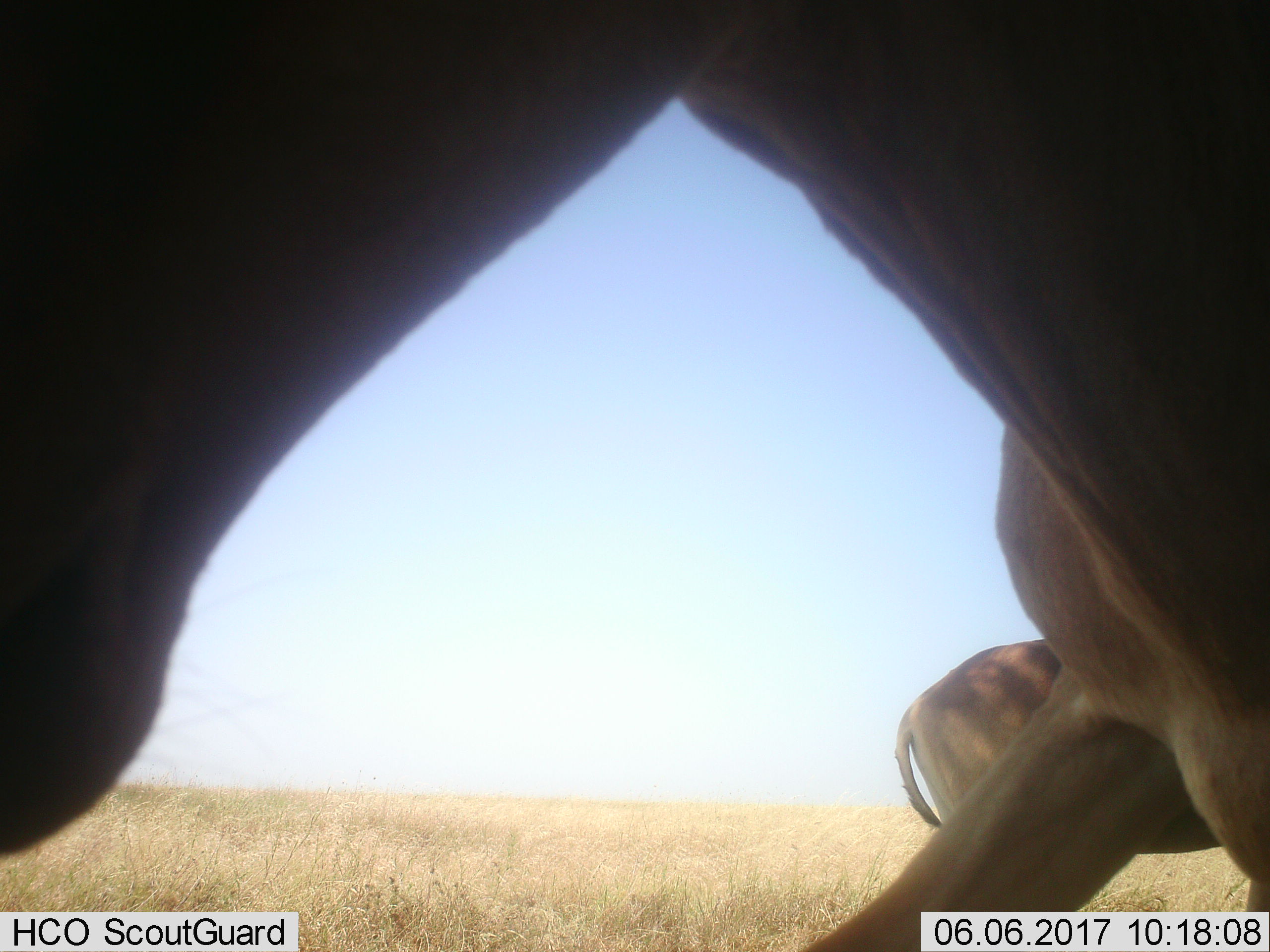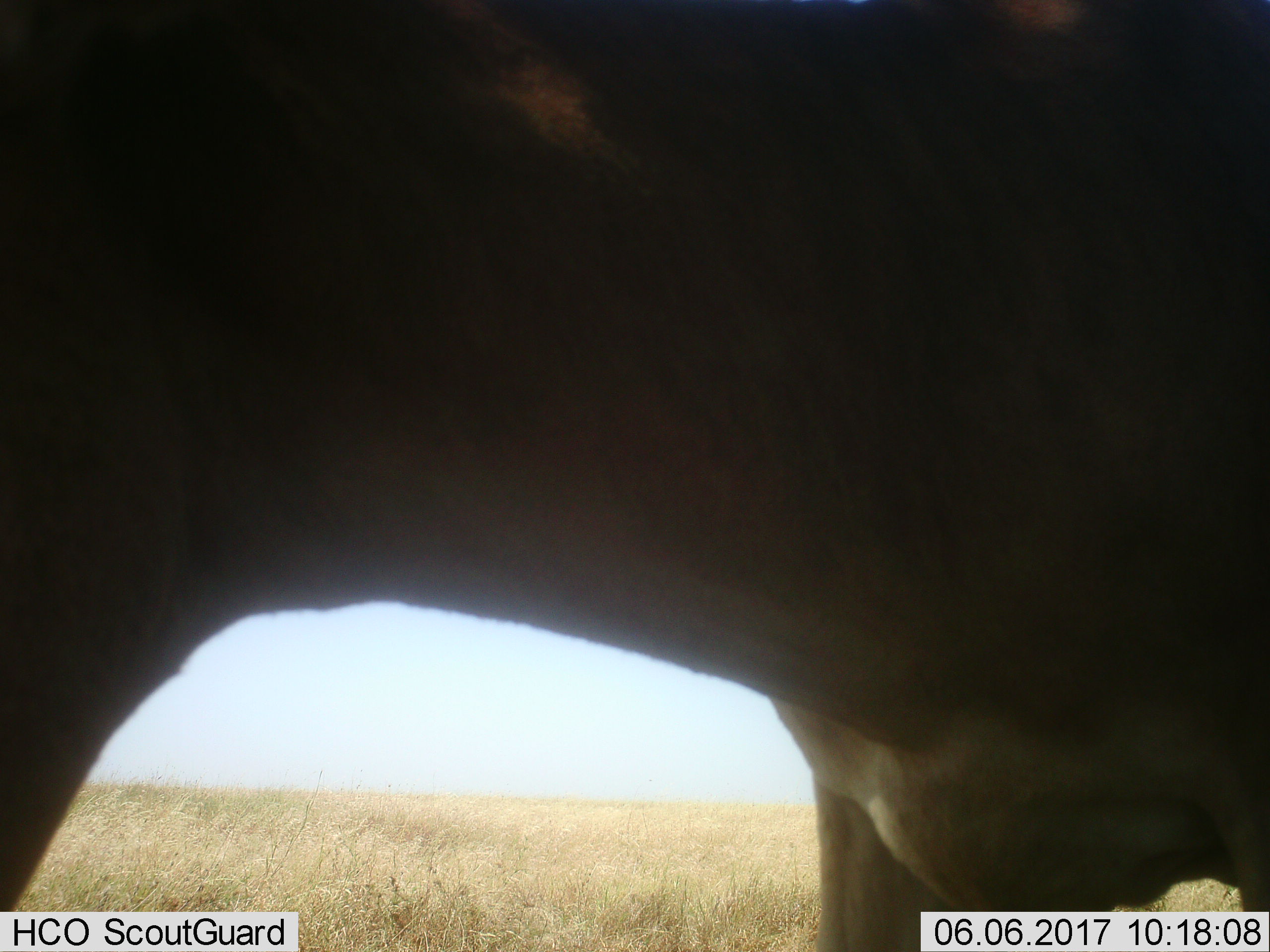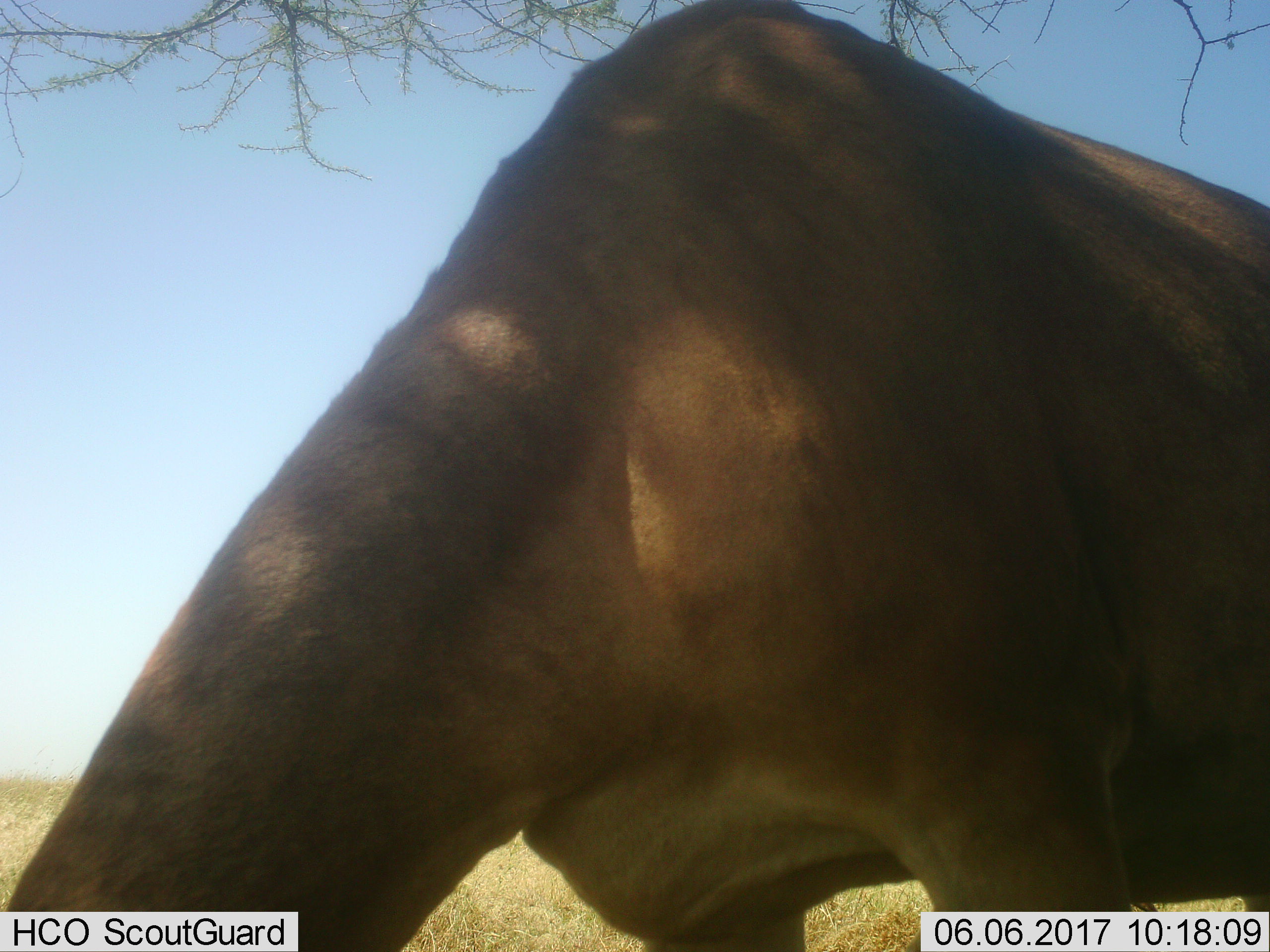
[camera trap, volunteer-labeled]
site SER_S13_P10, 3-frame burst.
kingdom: Animalia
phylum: Chordata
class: Mammalia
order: Artiodactyla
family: Bovidae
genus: Alcelaphus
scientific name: Alcelaphus buselaphus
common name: hartebeest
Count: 2.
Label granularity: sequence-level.